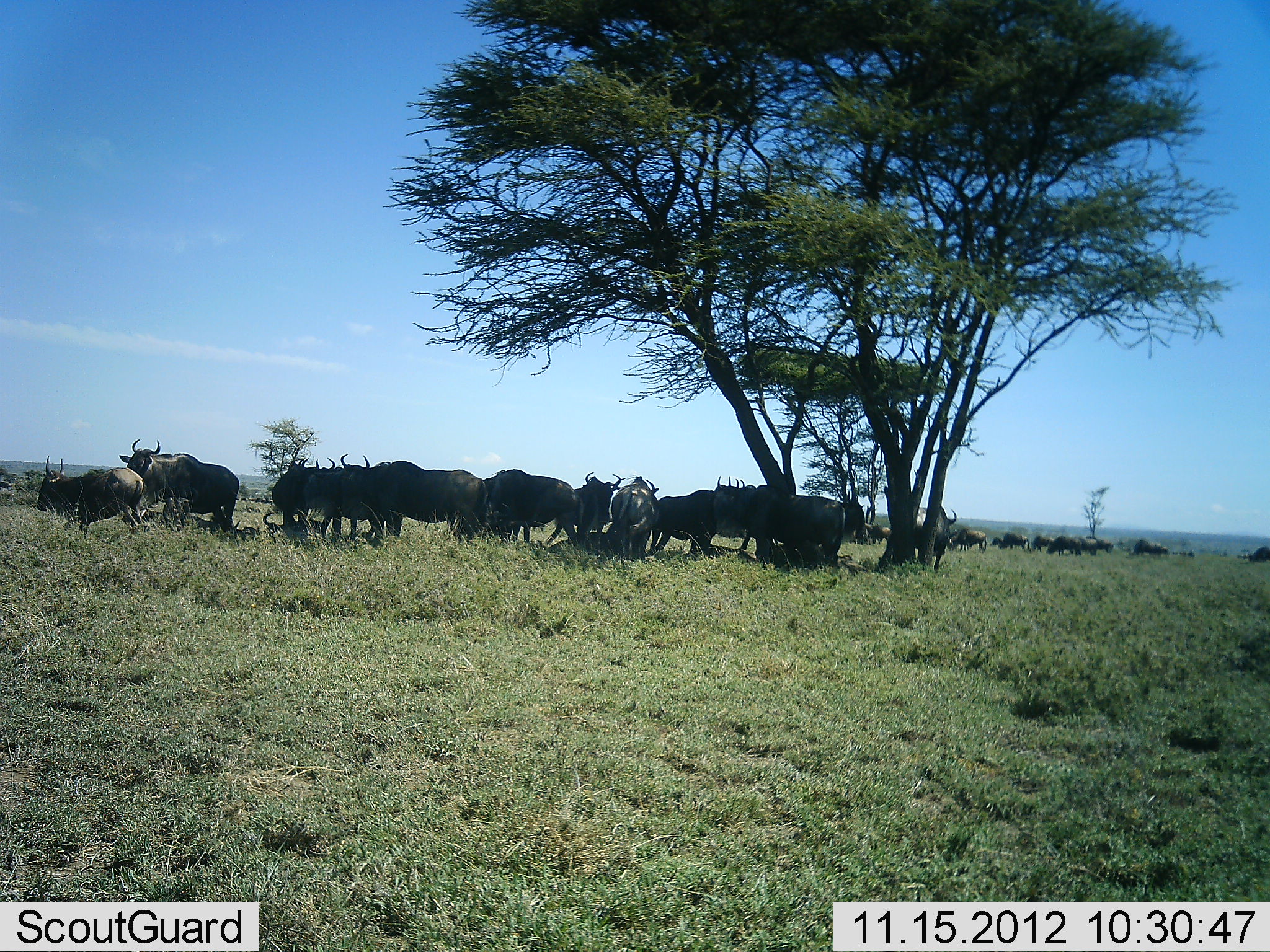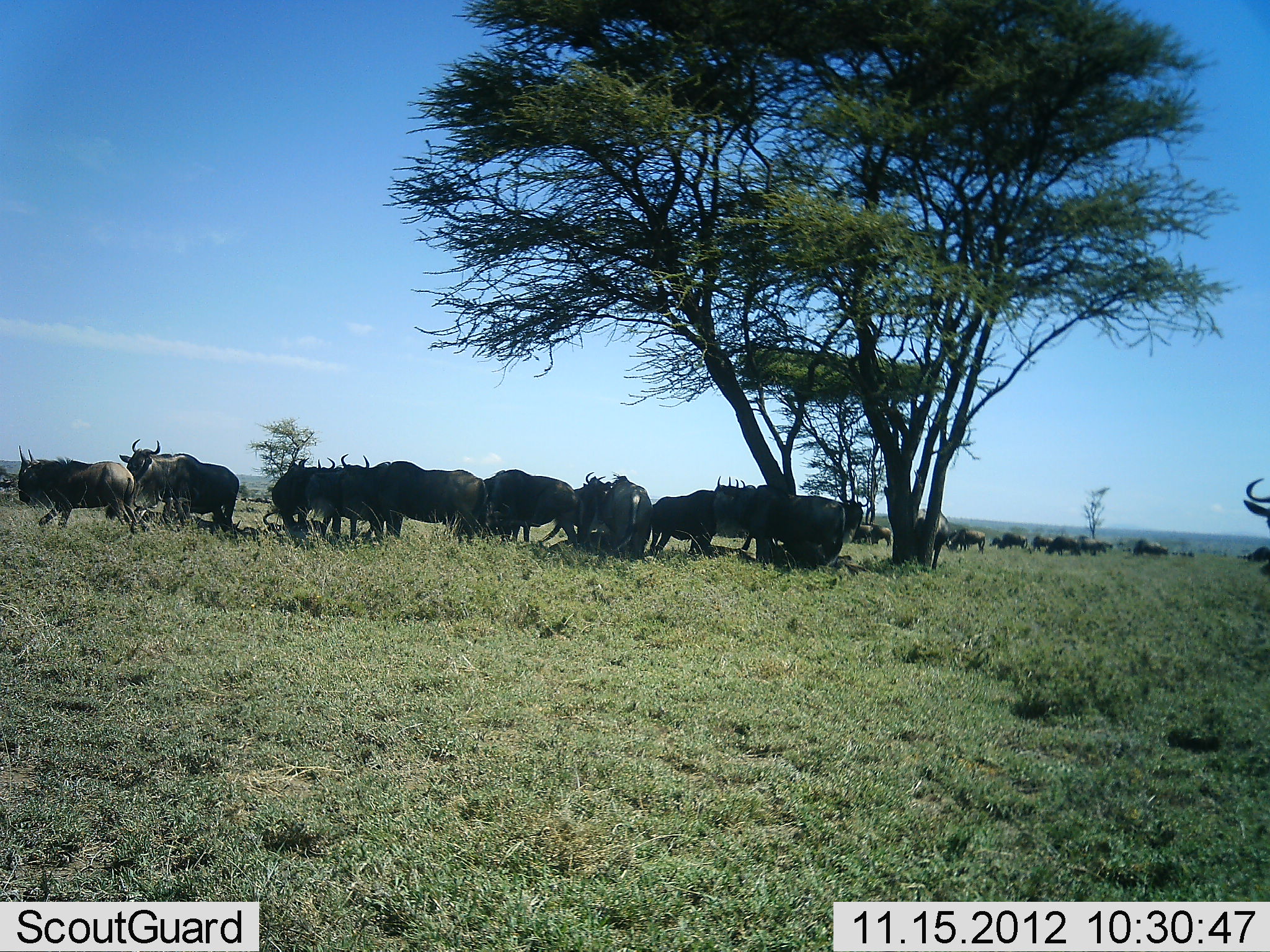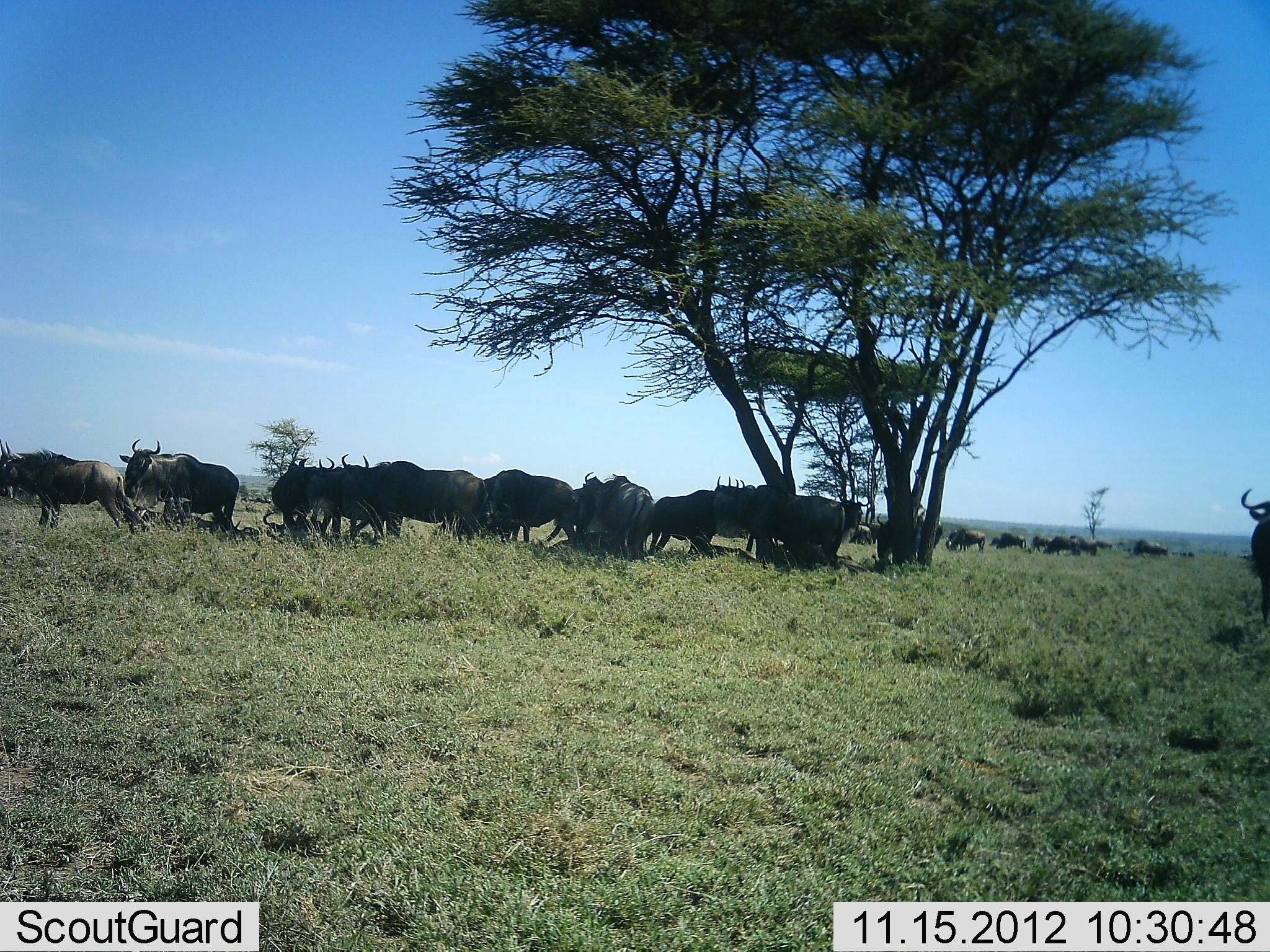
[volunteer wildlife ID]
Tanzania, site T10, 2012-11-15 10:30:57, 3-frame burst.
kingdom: Animalia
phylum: Chordata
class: Mammalia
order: Artiodactyla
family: Bovidae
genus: Connochaetes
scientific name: Connochaetes taurinus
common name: blue wildebeest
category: wildebeest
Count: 11-50.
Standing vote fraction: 70%.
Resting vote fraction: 40%.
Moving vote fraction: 50%.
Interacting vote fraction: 0%.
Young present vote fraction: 0%.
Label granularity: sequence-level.